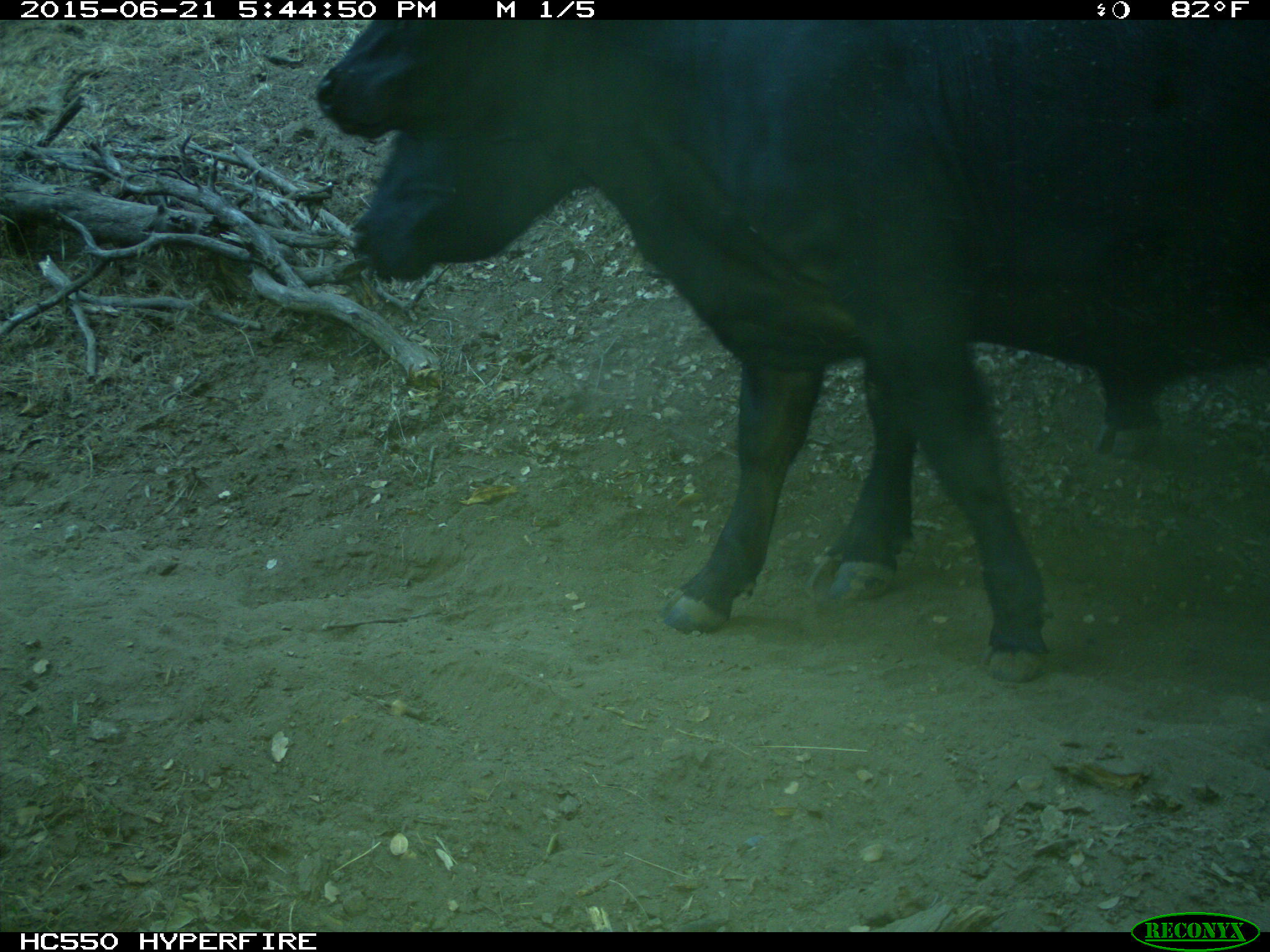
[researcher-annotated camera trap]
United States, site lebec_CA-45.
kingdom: Animalia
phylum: Chordata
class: Mammalia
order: Artiodactyla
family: Bovidae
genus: Bos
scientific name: Bos taurus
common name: domestic cow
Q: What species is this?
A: Bos taurus (domestic cow).